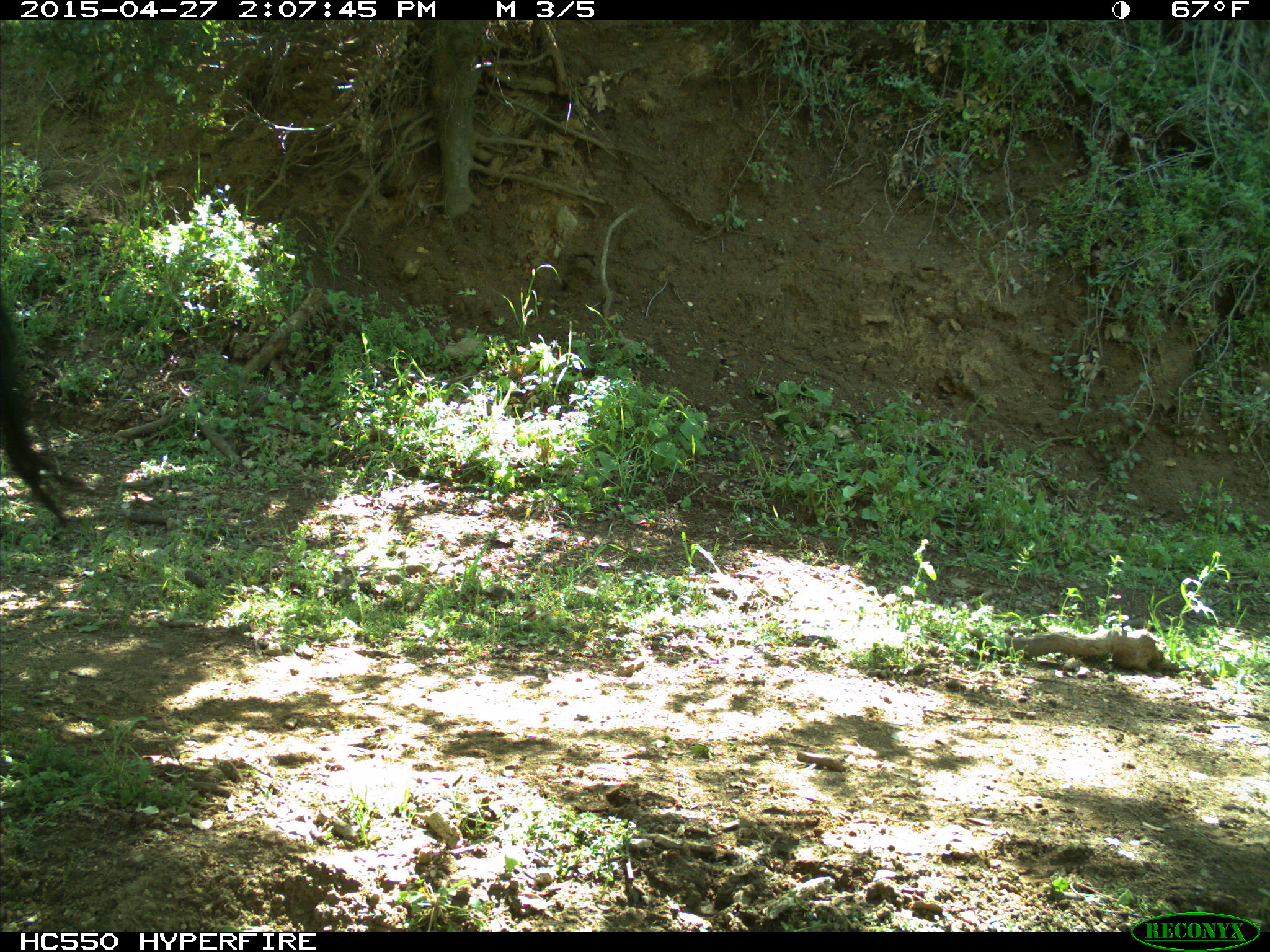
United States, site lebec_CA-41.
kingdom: Animalia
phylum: Chordata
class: Mammalia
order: Artiodactyla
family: Bovidae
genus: Bos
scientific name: Bos taurus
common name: domestic cow